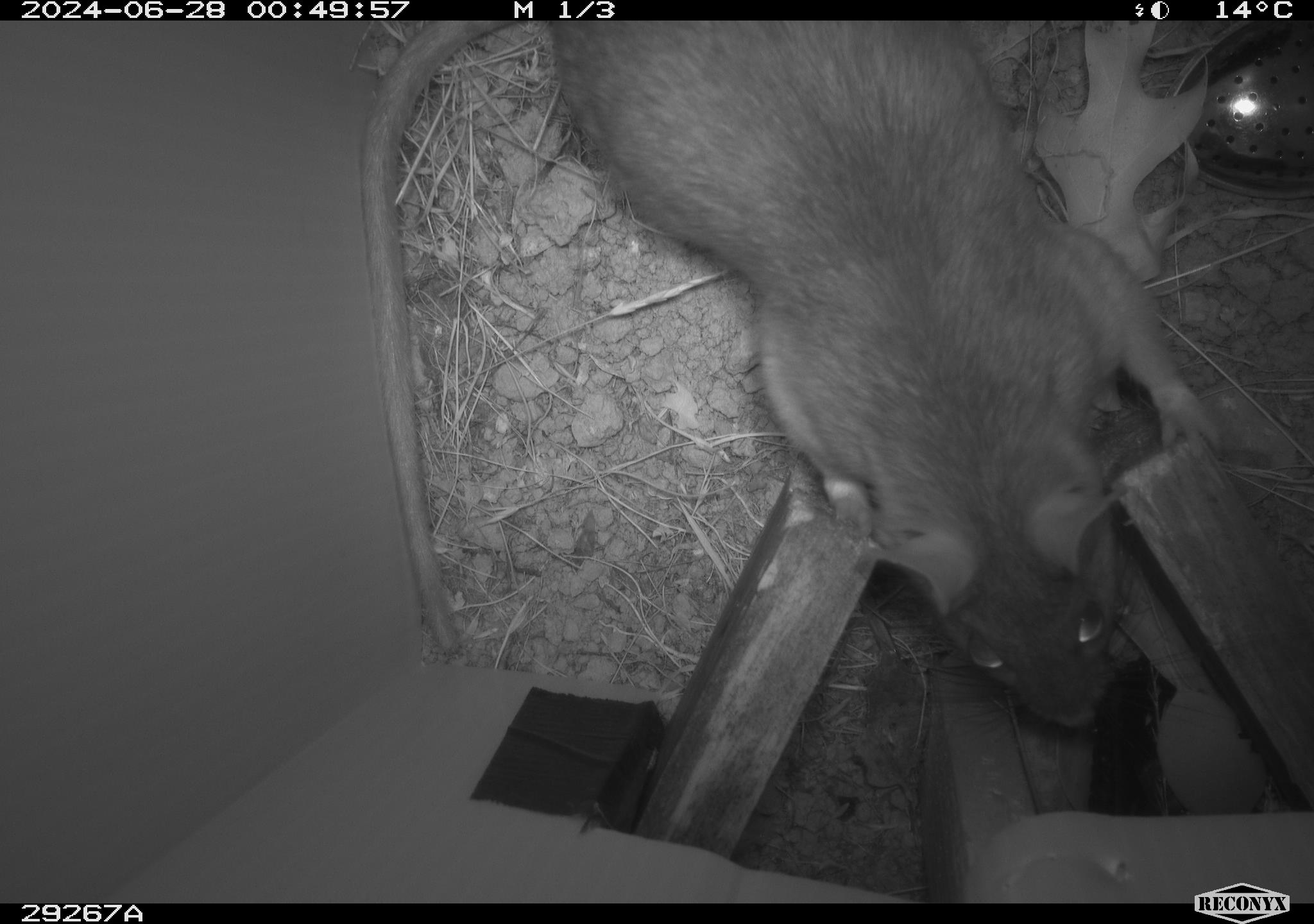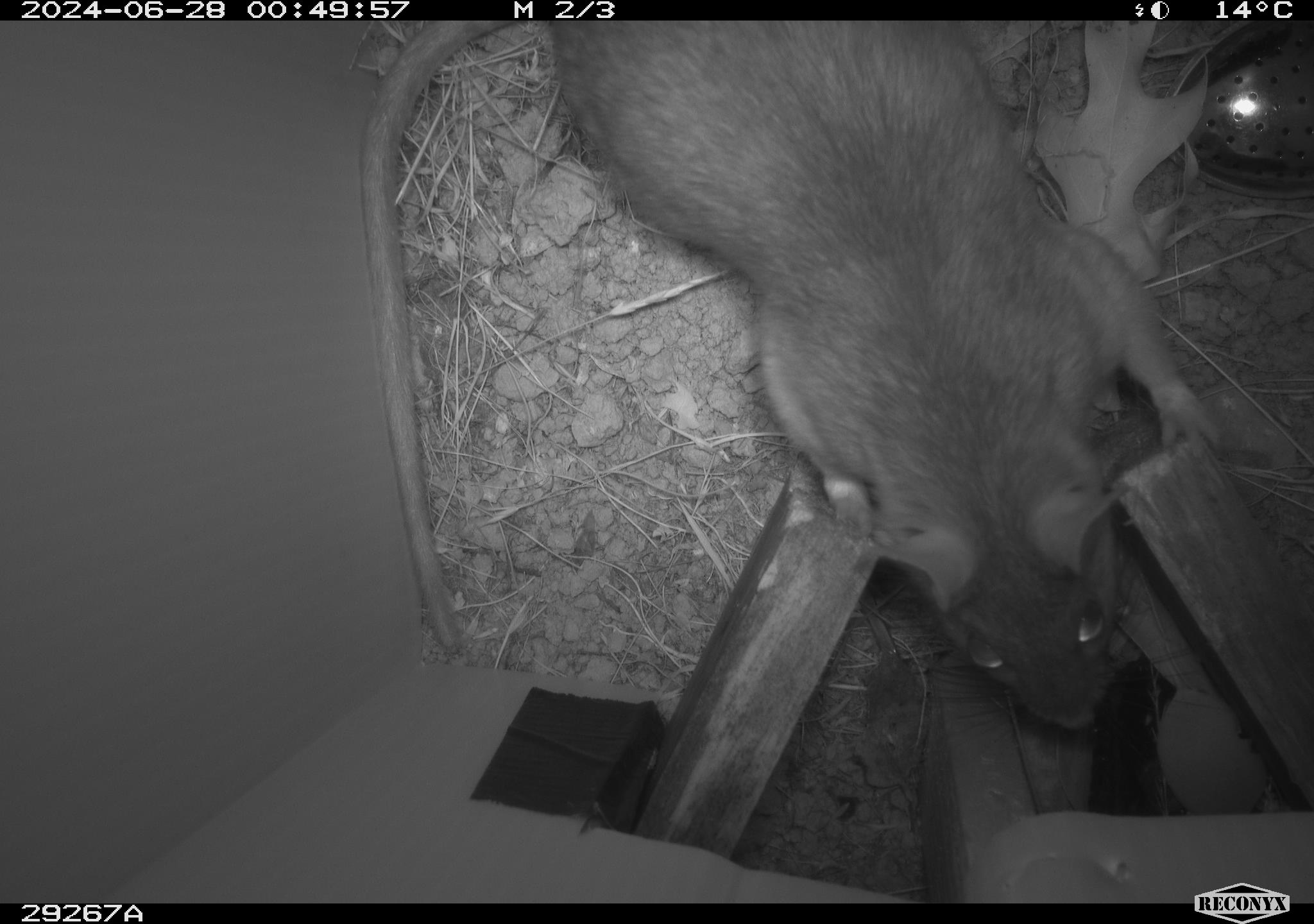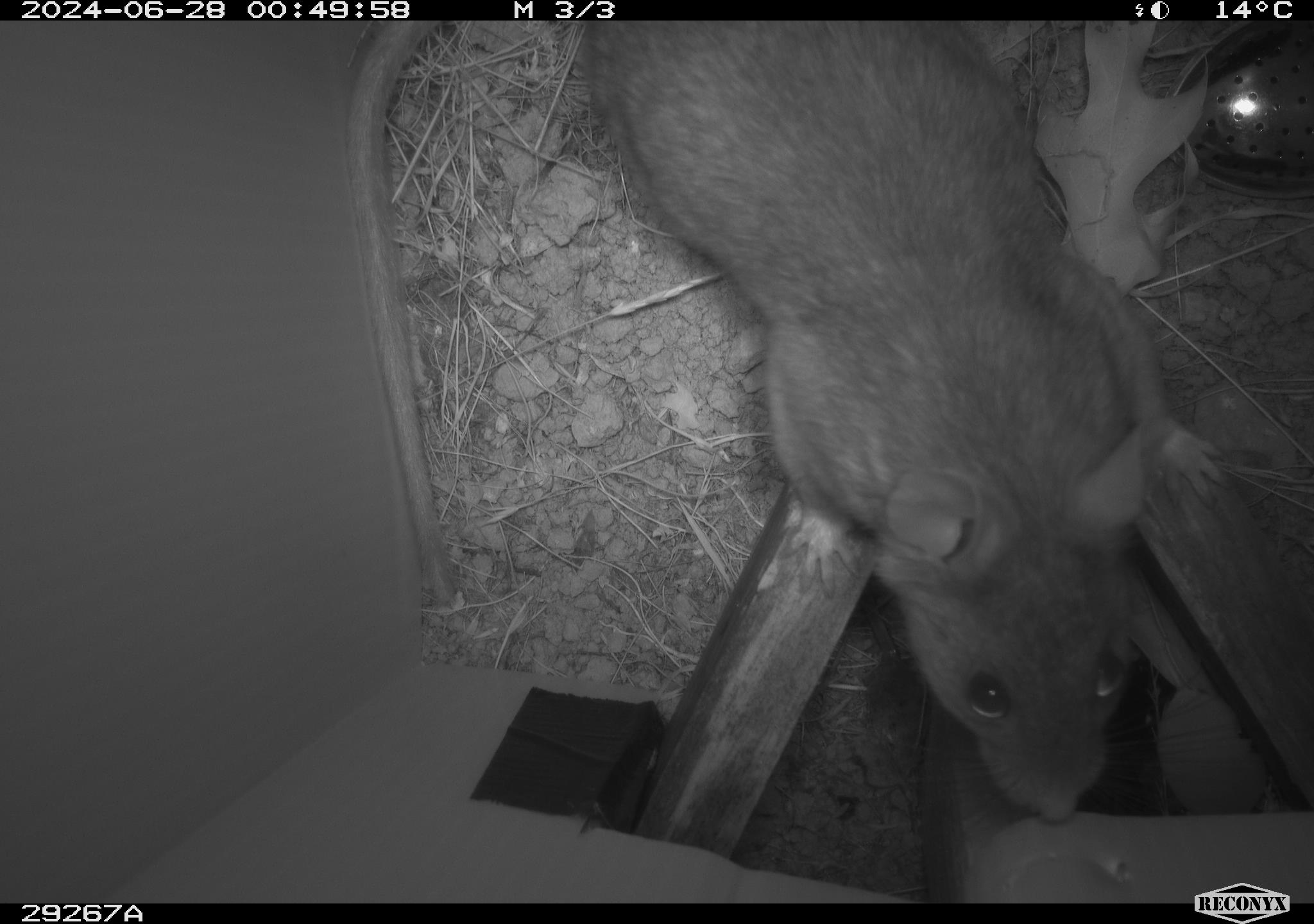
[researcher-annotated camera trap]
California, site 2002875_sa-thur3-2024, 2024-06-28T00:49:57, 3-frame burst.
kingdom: Animalia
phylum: Chordata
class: Mammalia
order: Rodentia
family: Cricetidae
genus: Neotoma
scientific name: Neotoma fuscipes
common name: dusky-footed woodrat